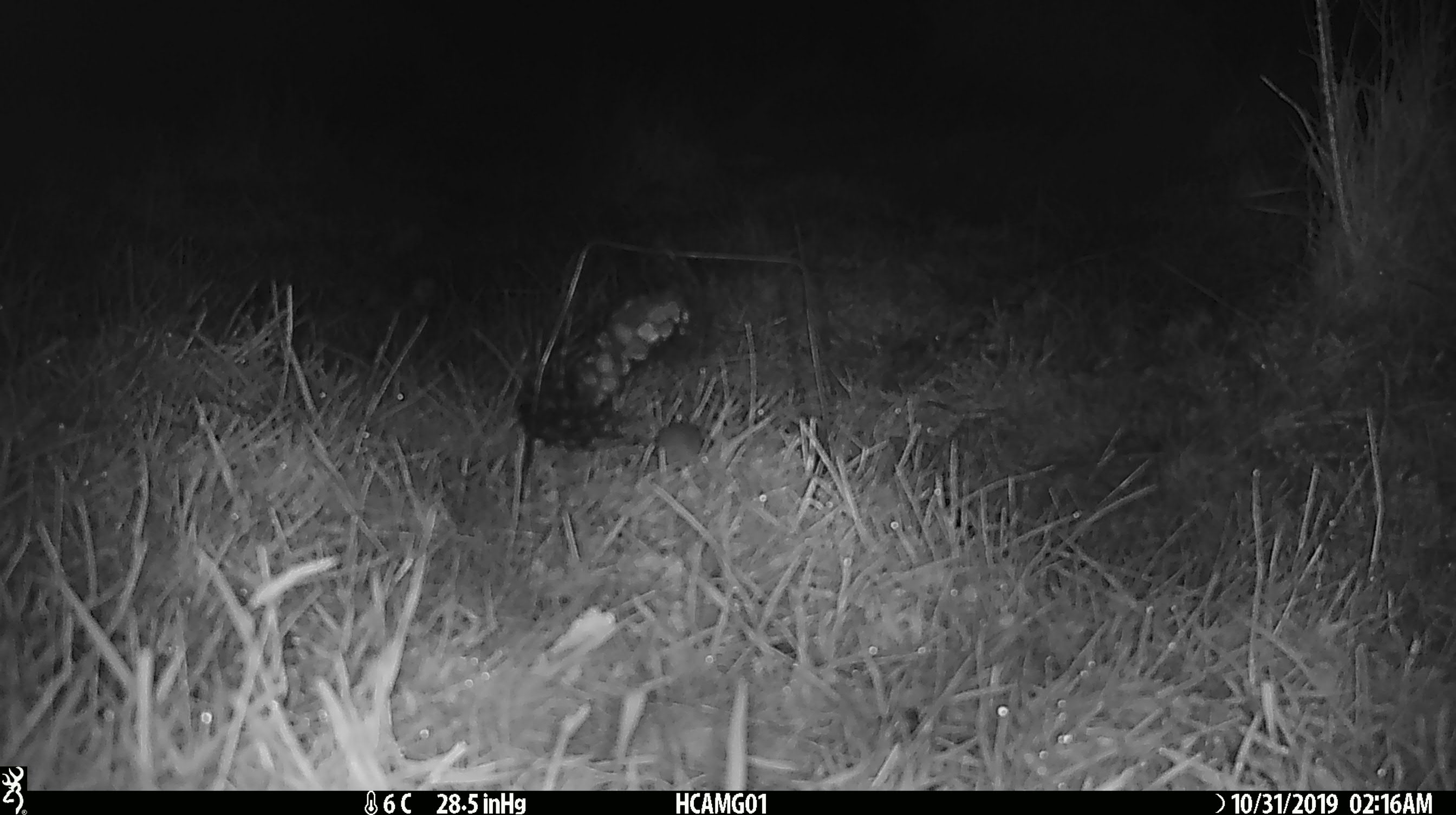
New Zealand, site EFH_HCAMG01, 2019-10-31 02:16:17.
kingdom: Animalia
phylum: Chordata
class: Mammalia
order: Rodentia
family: Muridae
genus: Mus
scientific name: Mus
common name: mouse